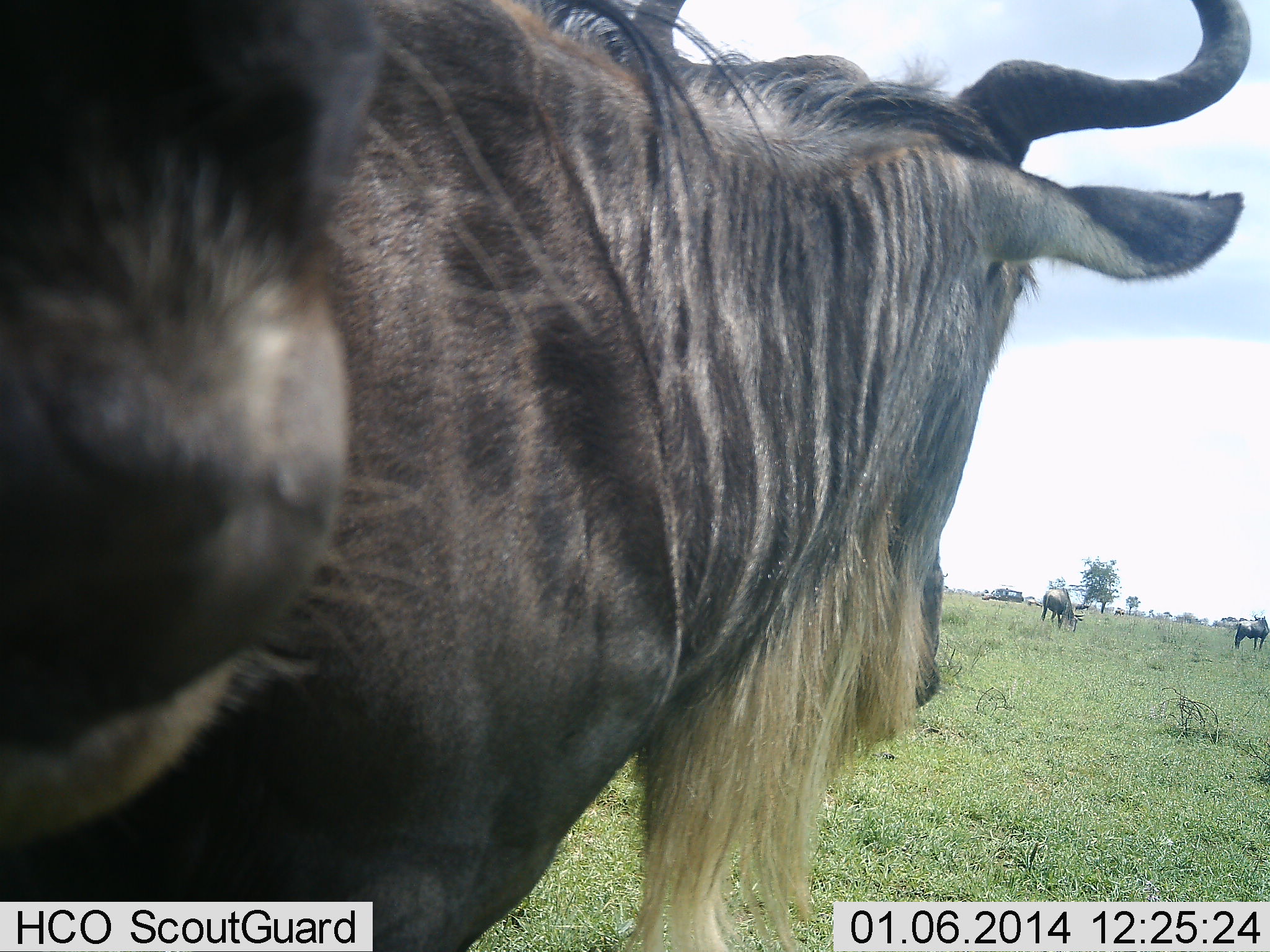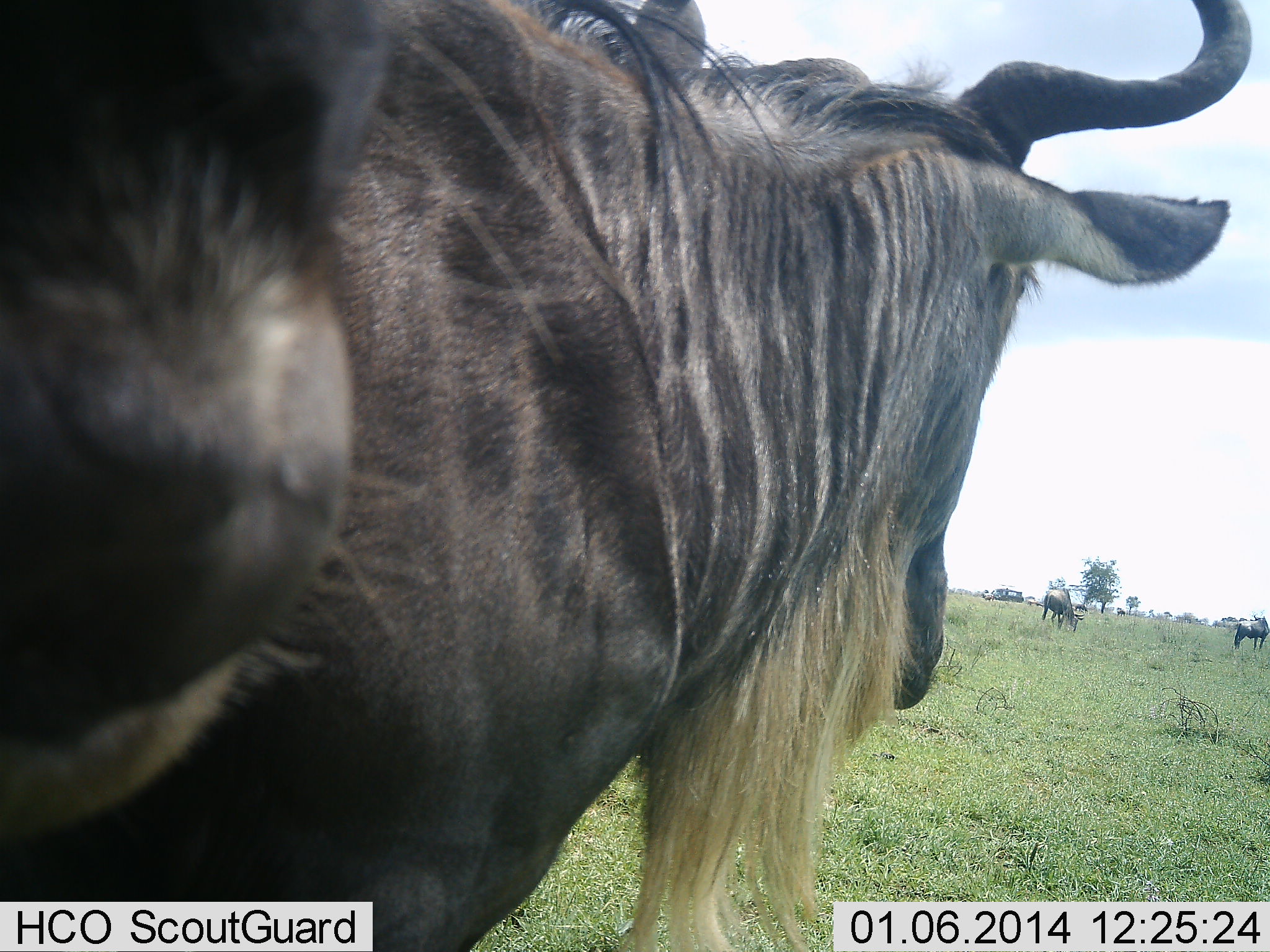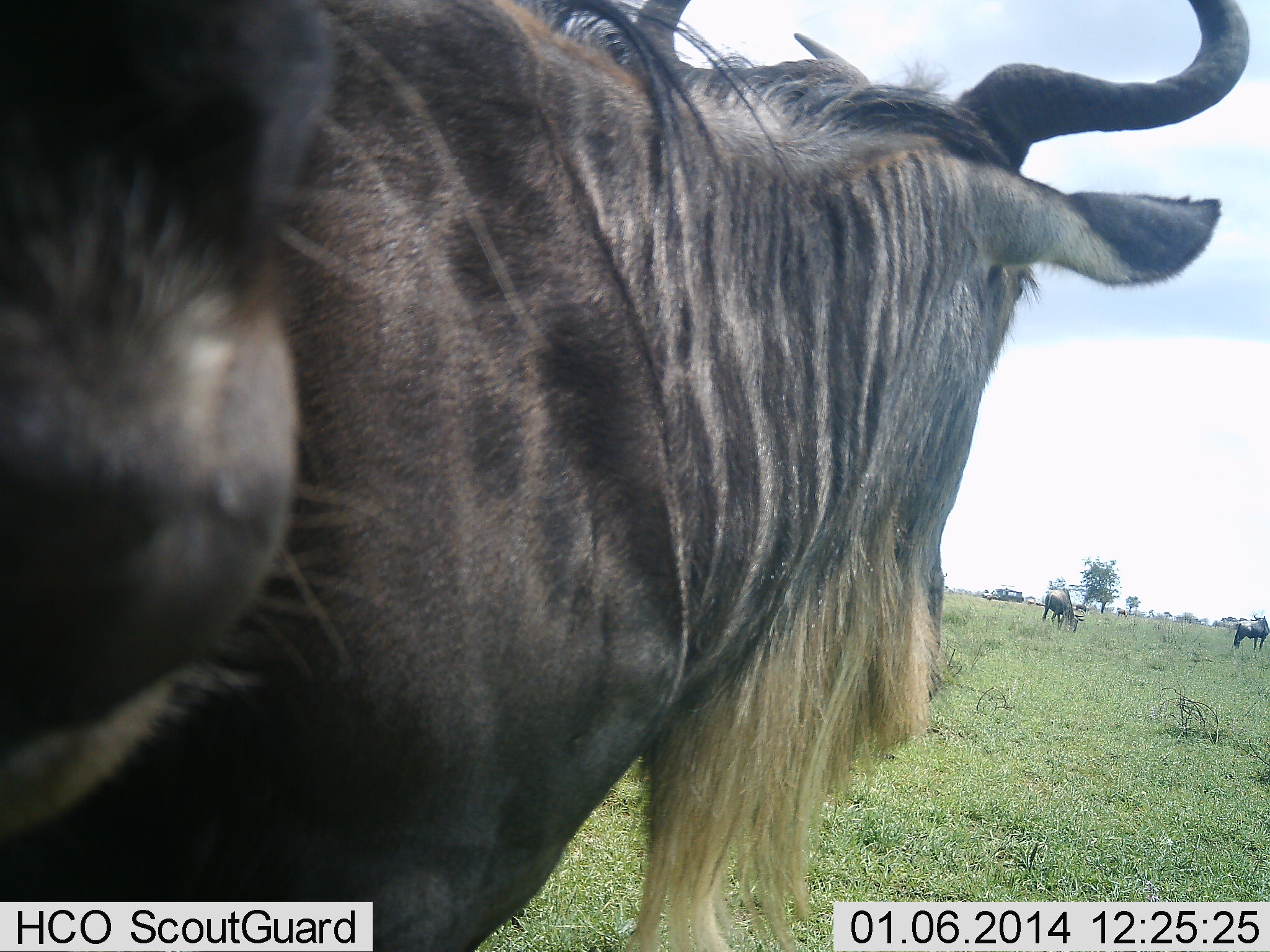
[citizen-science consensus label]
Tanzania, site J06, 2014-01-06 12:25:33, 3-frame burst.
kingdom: Animalia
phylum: Chordata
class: Mammalia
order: Artiodactyla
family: Bovidae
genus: Connochaetes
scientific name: Connochaetes taurinus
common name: blue wildebeest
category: wildebeest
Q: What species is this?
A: Wildebeest (blue wildebeest) (Connochaetes taurinus).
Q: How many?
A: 4.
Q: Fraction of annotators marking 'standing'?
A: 91%.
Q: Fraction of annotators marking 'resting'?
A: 9%.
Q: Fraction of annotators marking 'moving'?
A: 9%.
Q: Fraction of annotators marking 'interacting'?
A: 0%.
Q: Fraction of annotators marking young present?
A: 0%.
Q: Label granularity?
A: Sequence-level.